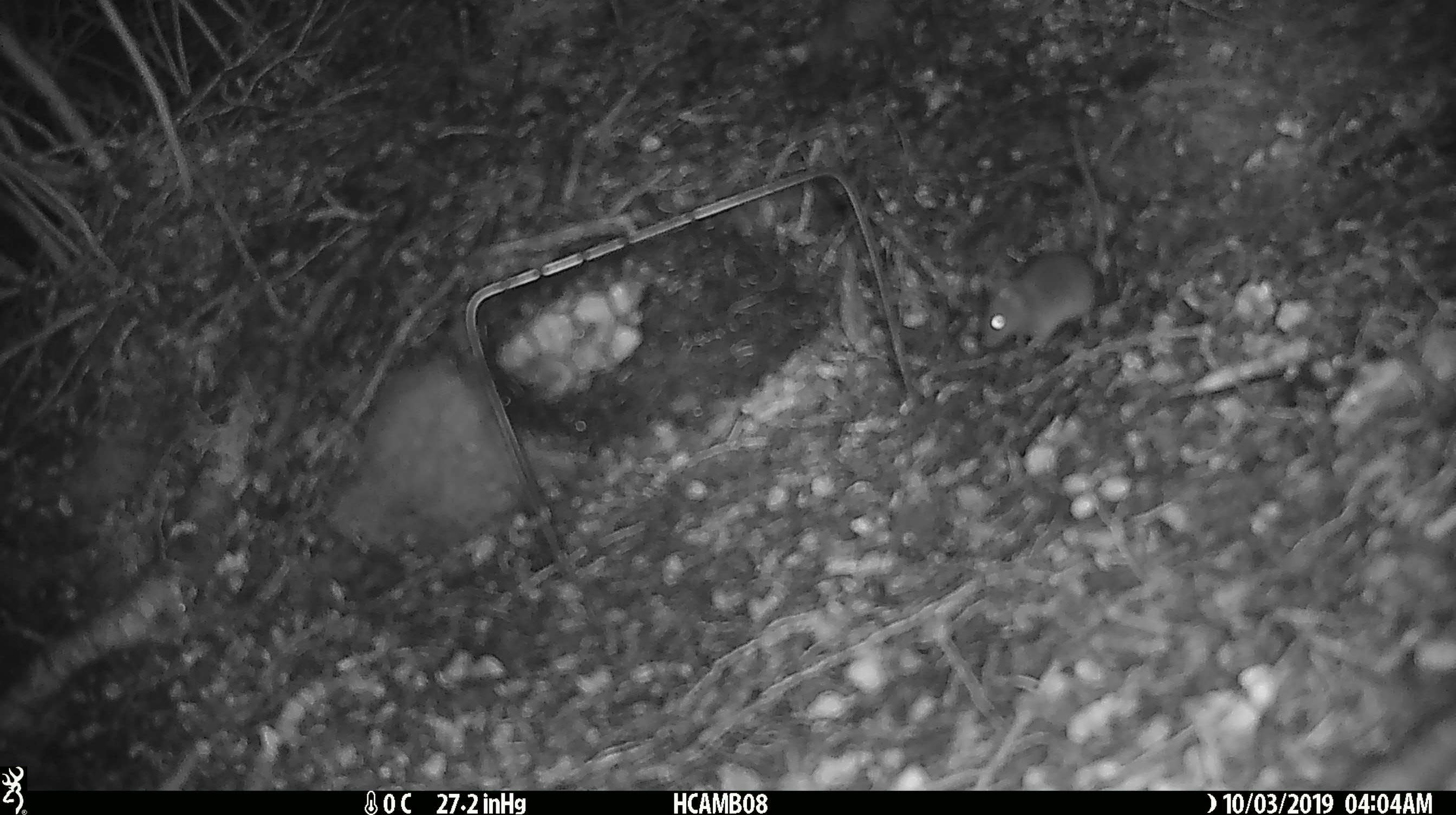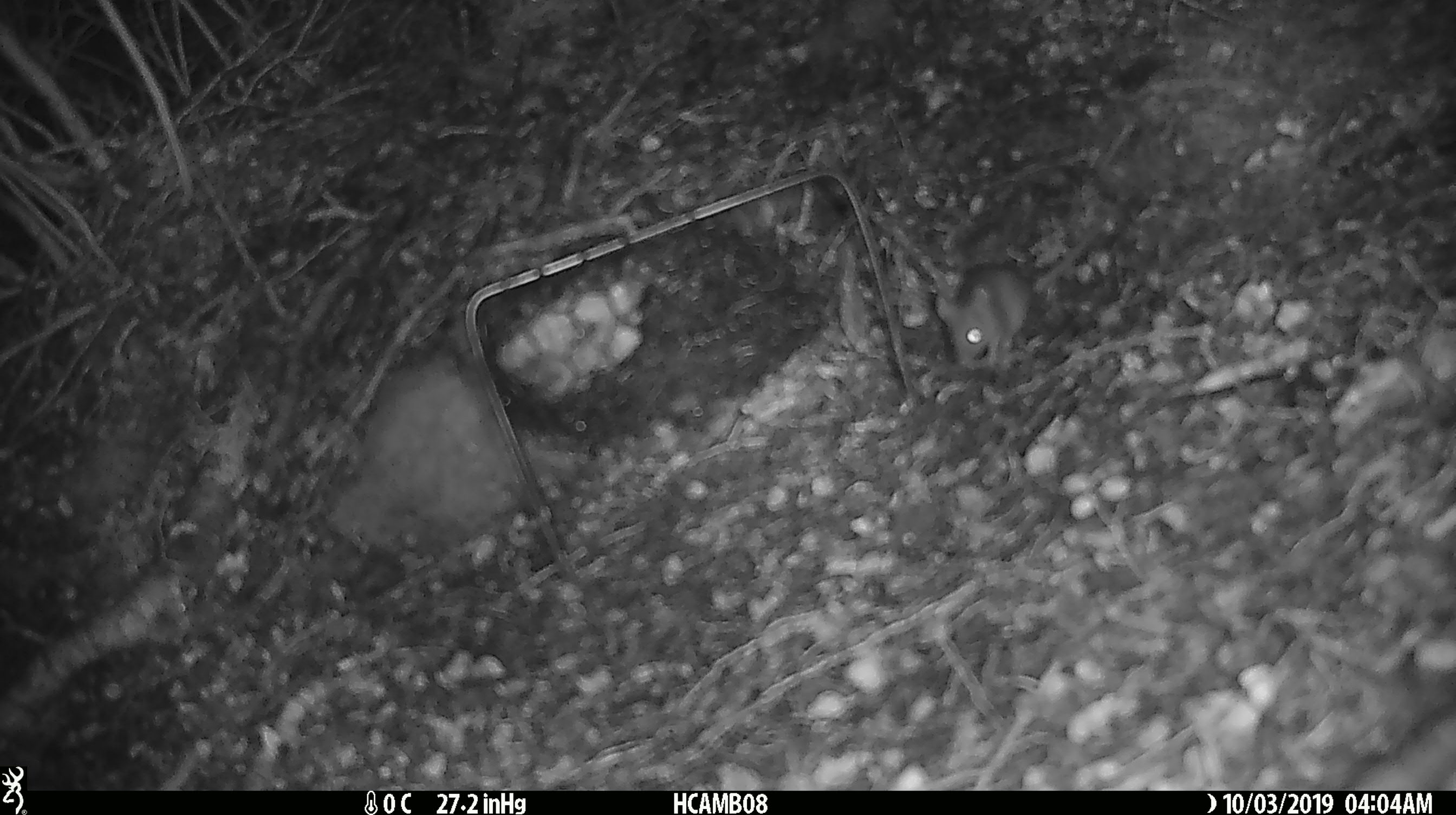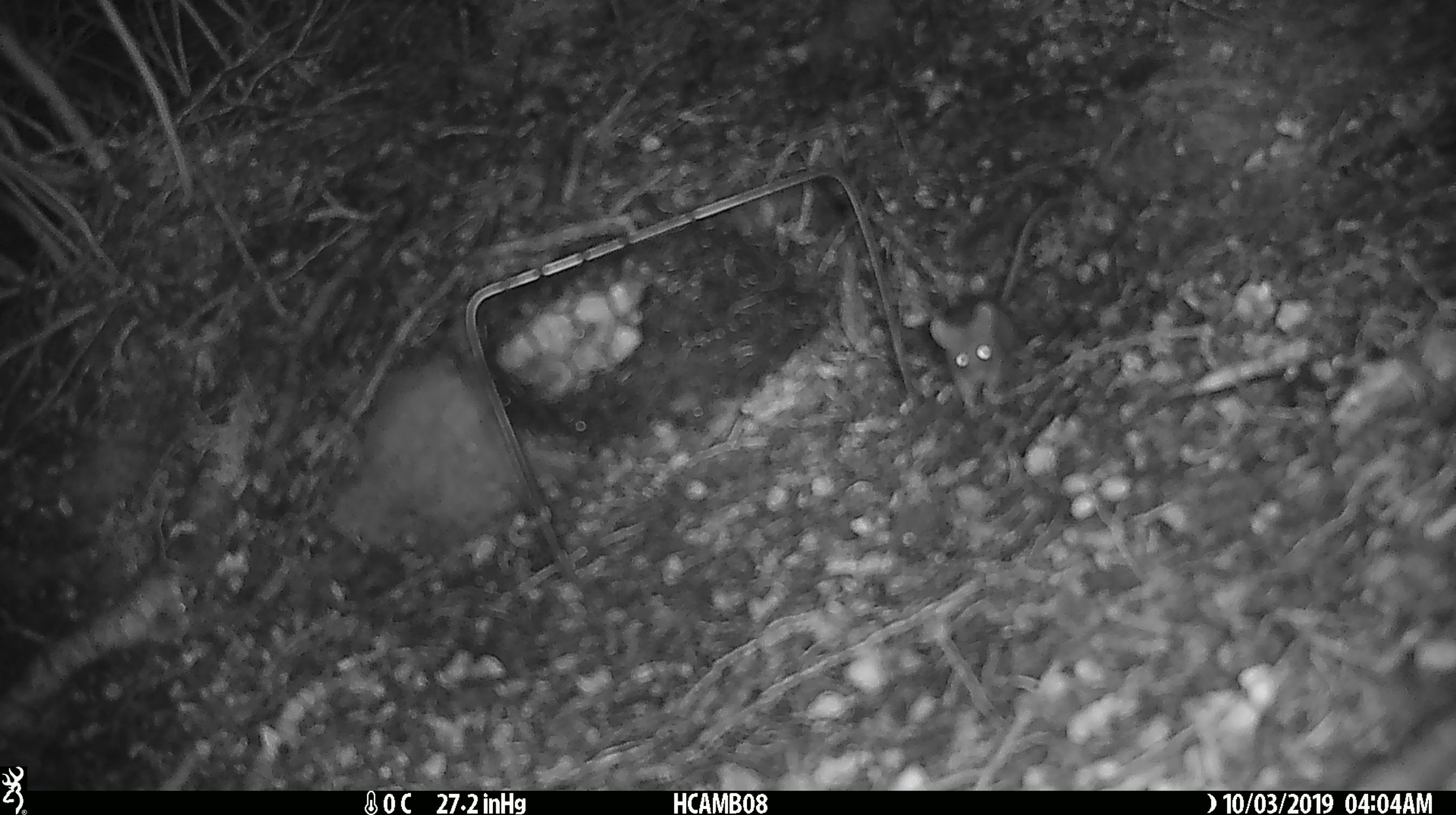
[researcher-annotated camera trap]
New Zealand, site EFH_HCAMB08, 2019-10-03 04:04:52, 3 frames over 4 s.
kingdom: Animalia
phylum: Chordata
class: Mammalia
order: Rodentia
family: Muridae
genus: Mus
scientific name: Mus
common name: mouse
Mouse (Mus).